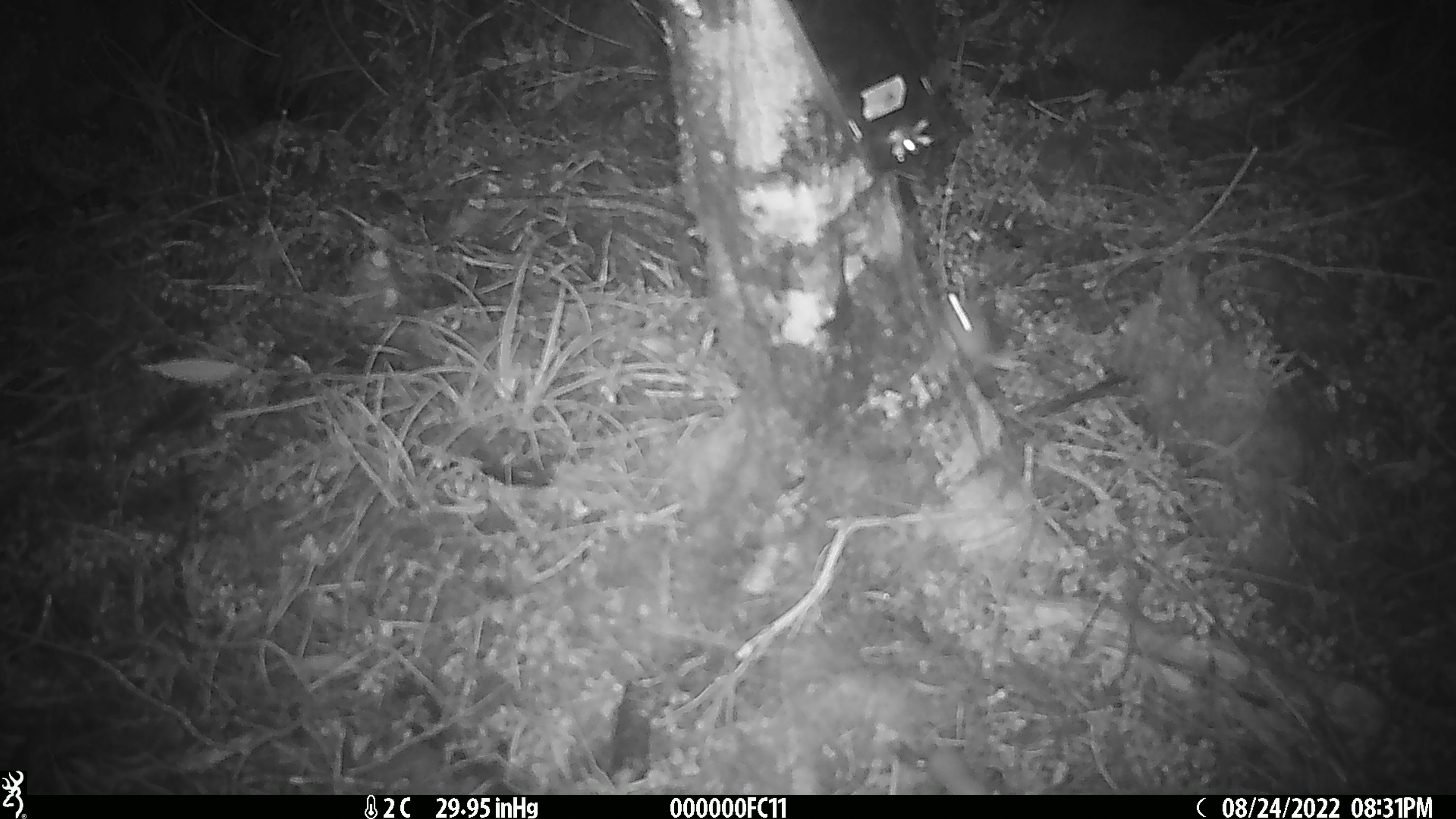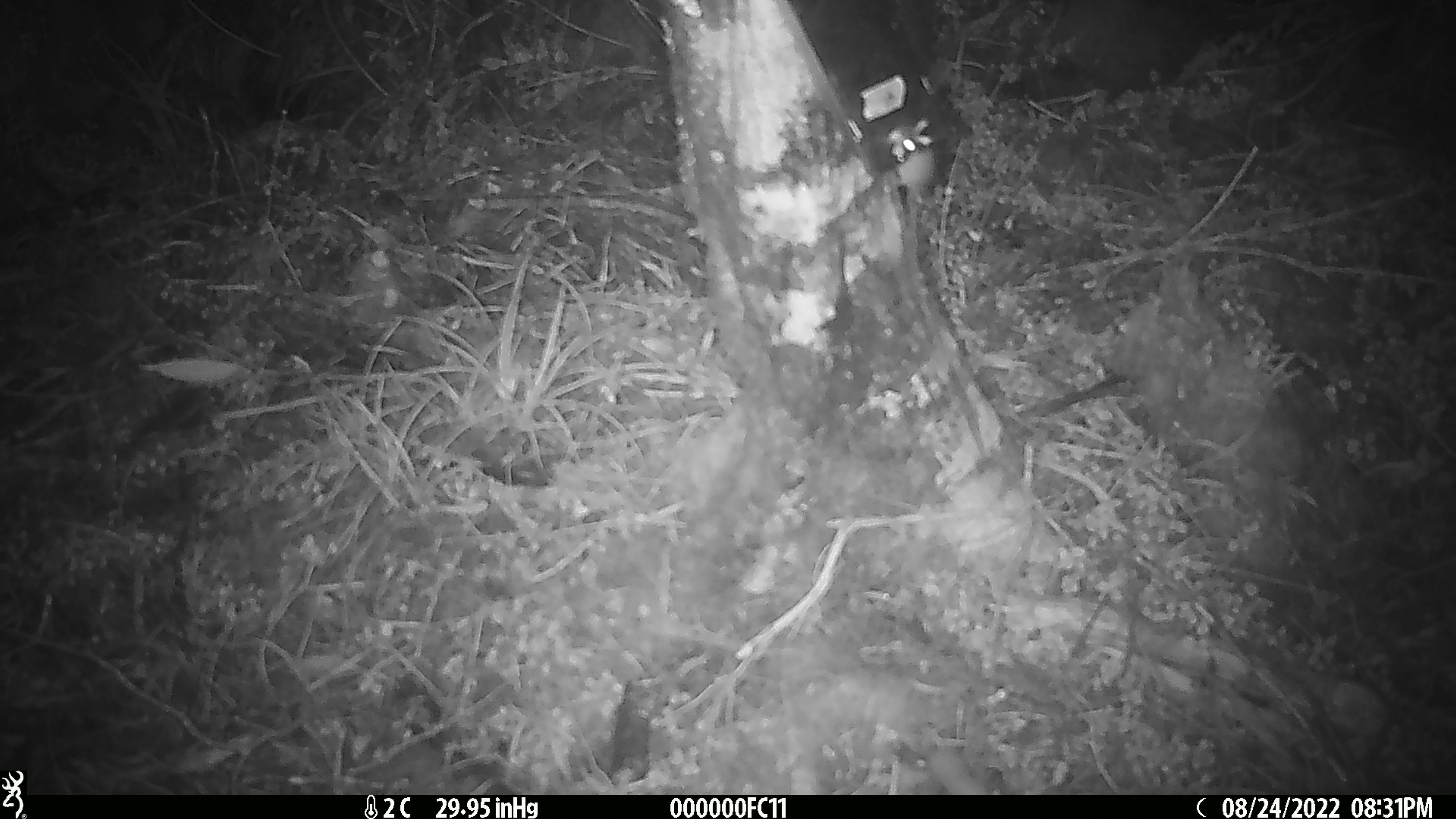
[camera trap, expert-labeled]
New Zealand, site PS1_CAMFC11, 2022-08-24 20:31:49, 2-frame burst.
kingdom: Animalia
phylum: Chordata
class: Mammalia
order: Rodentia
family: Muridae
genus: Mus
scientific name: Mus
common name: mouse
Mouse (Mus).